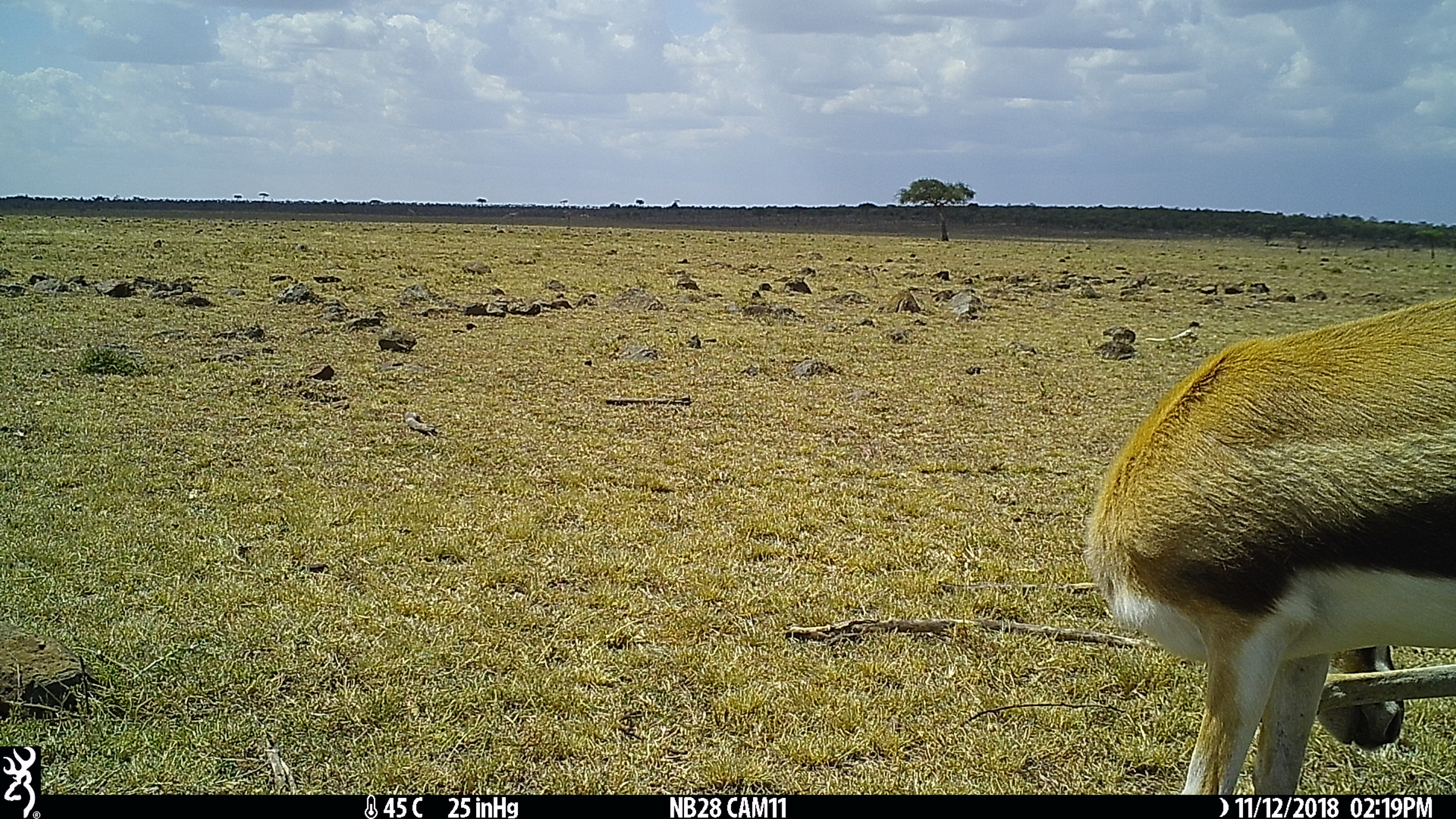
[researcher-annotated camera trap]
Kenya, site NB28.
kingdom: Animalia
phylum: Chordata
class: Mammalia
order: Artiodactyla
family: Bovidae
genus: Eudorcas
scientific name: Eudorcas thomsonii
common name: thomon's gazelle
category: gazelle thomsons